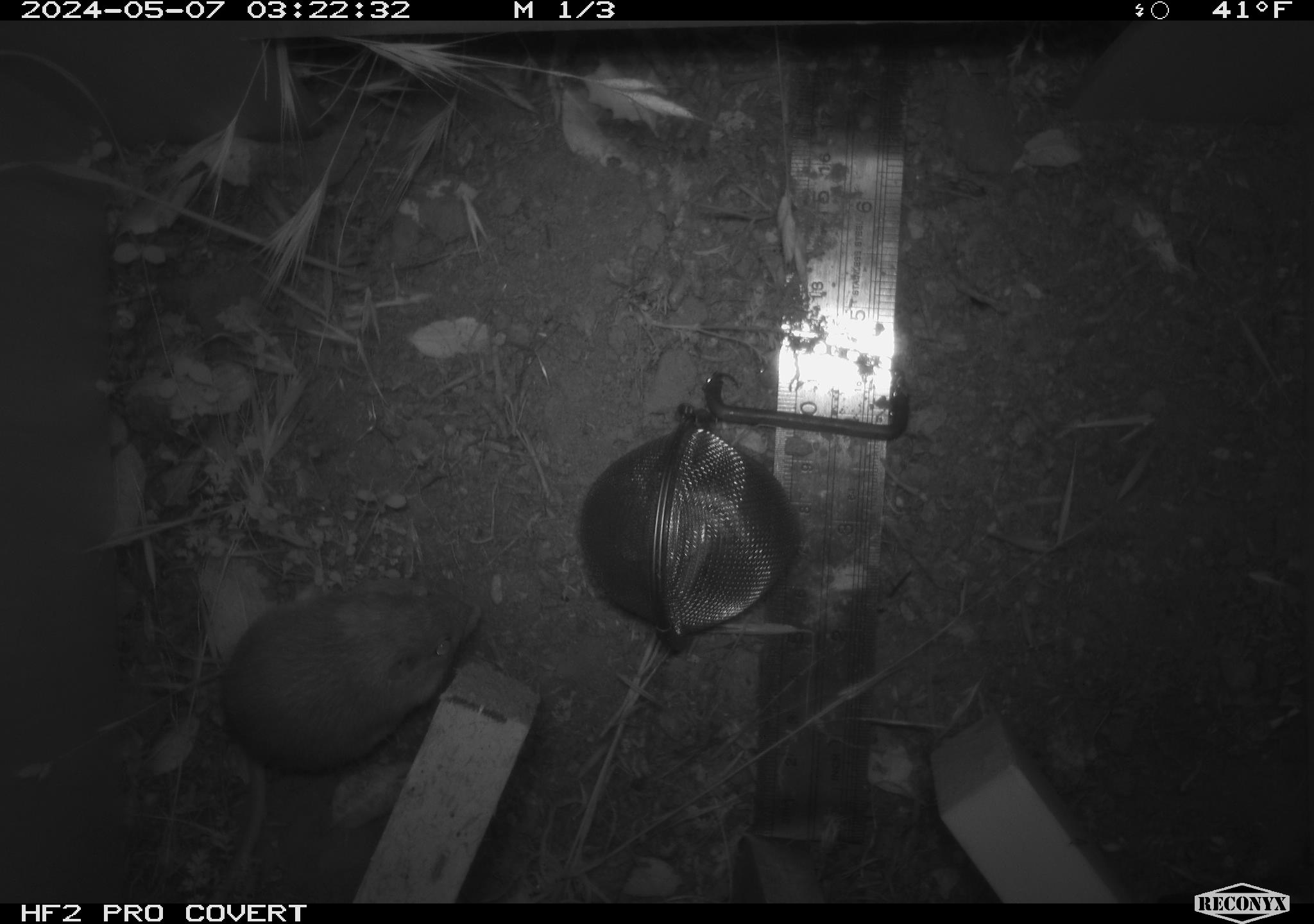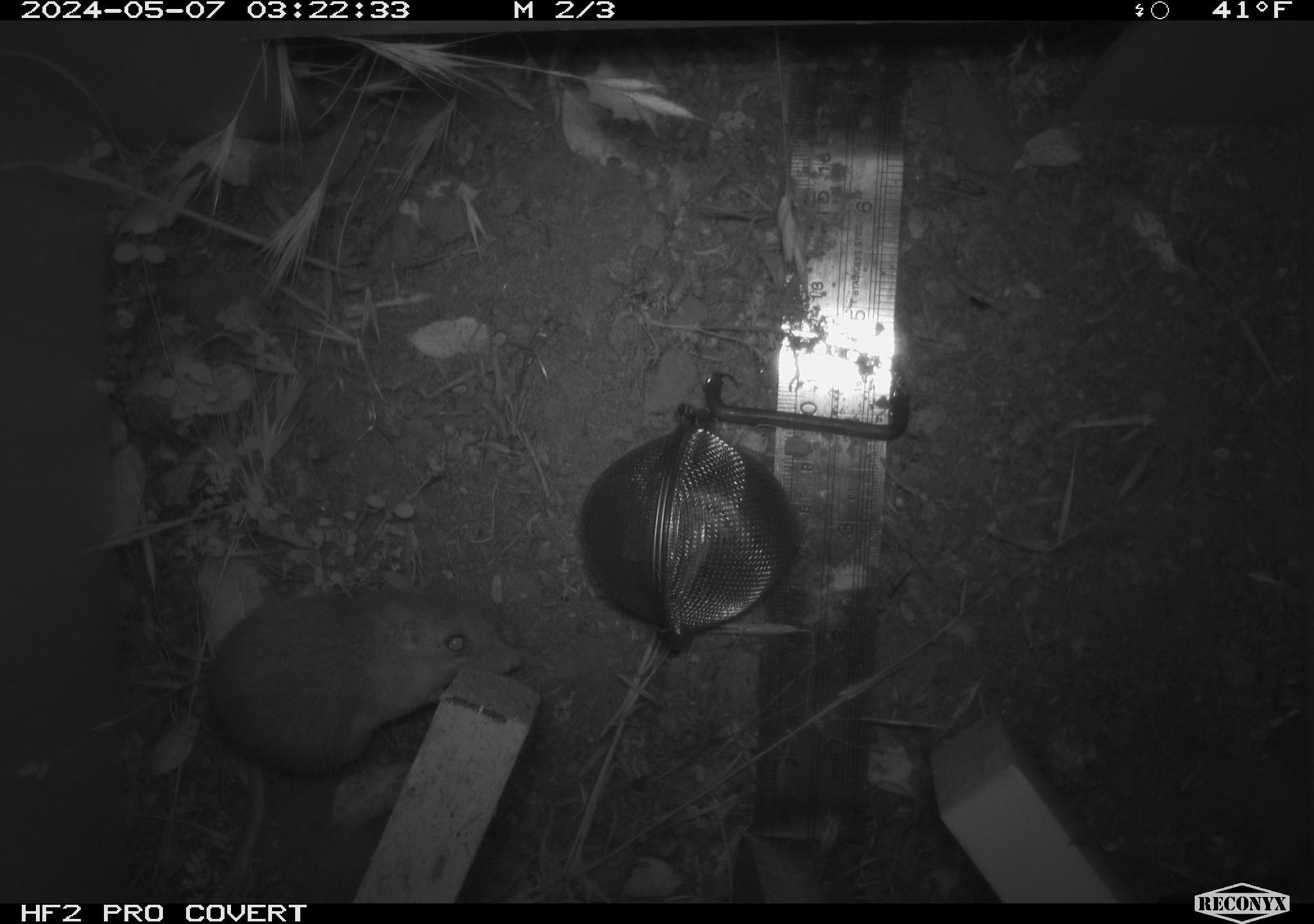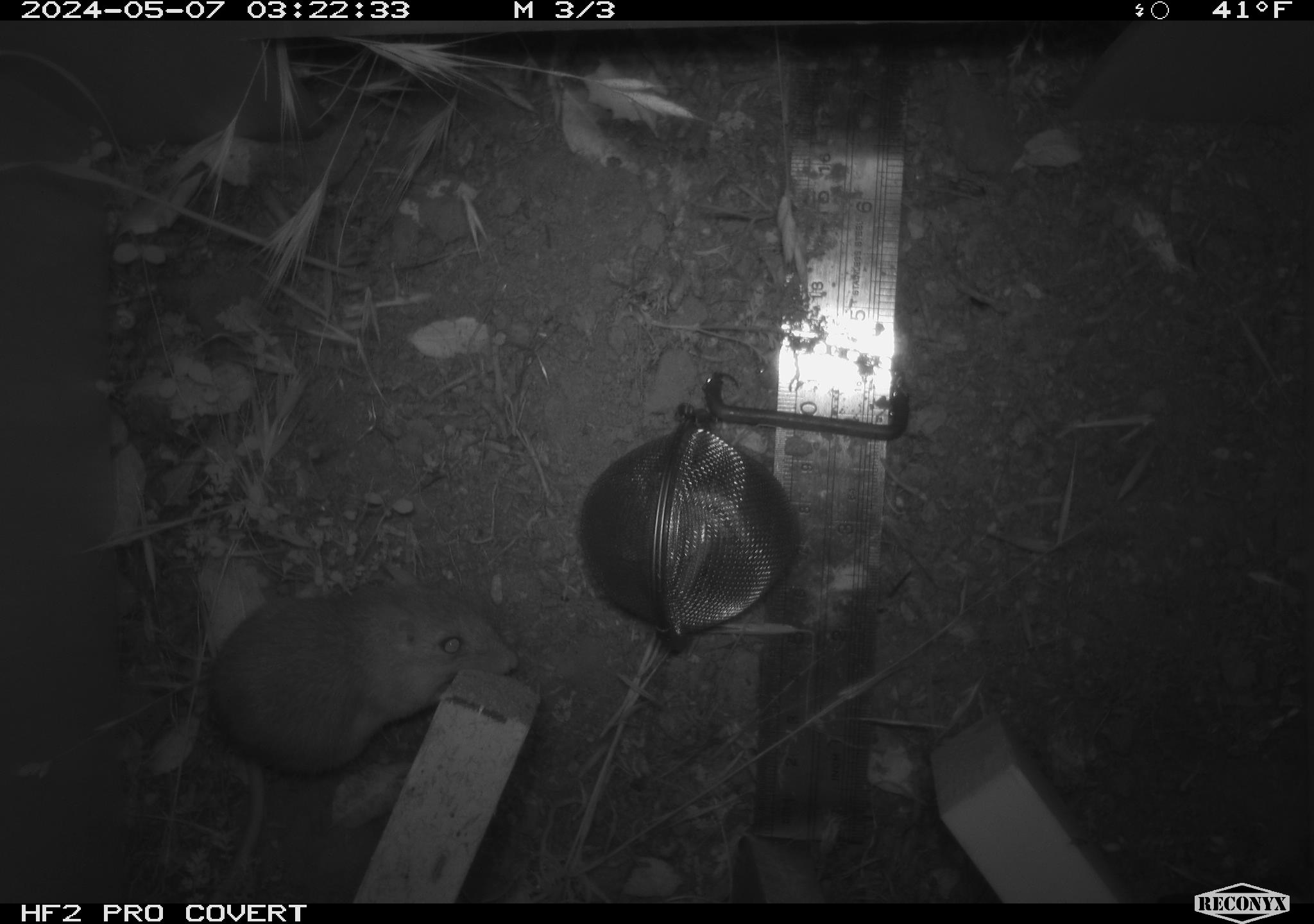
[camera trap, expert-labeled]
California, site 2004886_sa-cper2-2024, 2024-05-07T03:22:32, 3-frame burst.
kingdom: Animalia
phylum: Chordata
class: Mammalia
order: Rodentia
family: Heteromyidae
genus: Dipodomys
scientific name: Dipodomys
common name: kangaroo rats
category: dipodomys species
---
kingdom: Animalia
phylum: Chordata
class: Mammalia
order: Rodentia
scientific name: Rodentia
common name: rodent